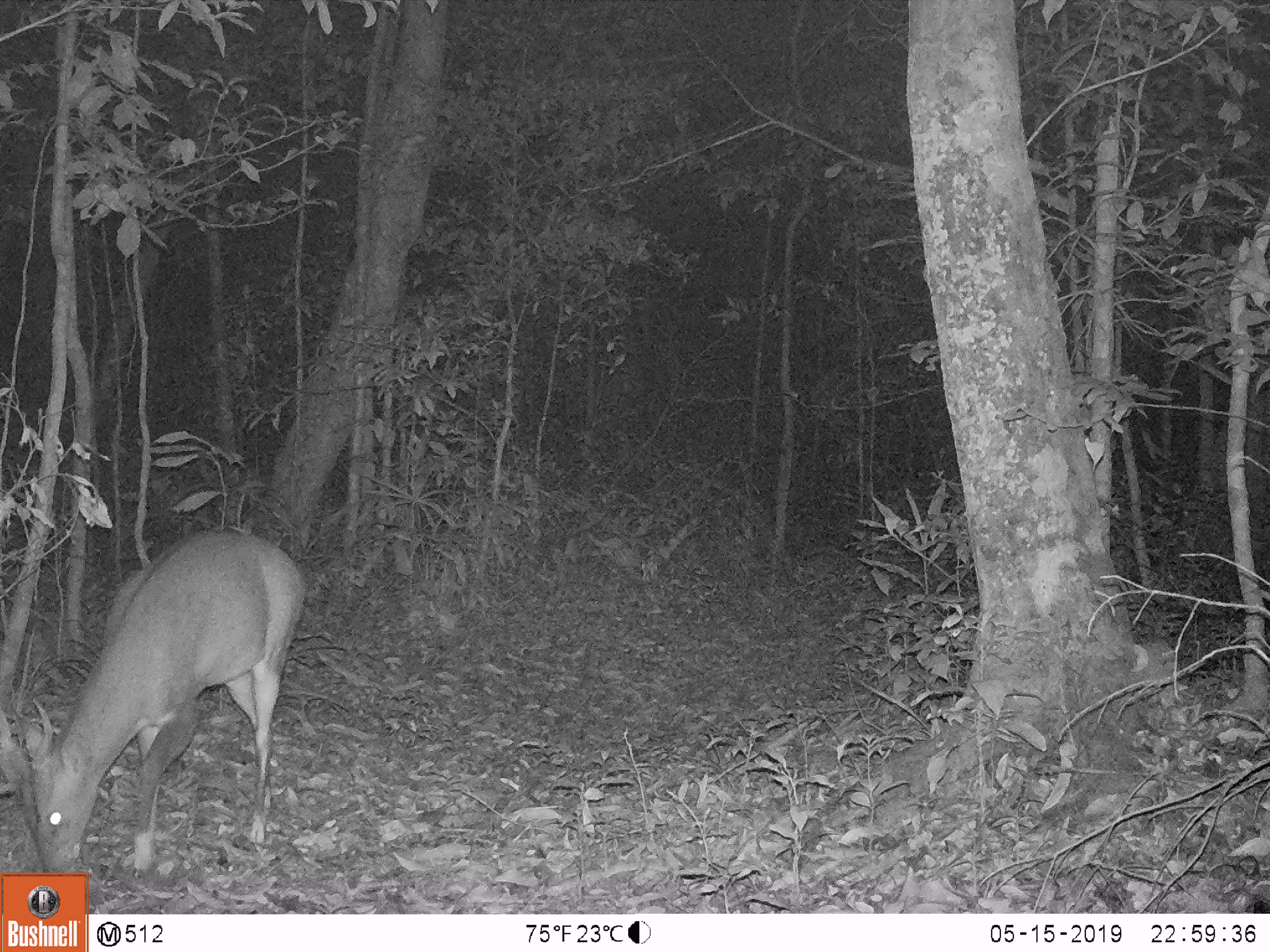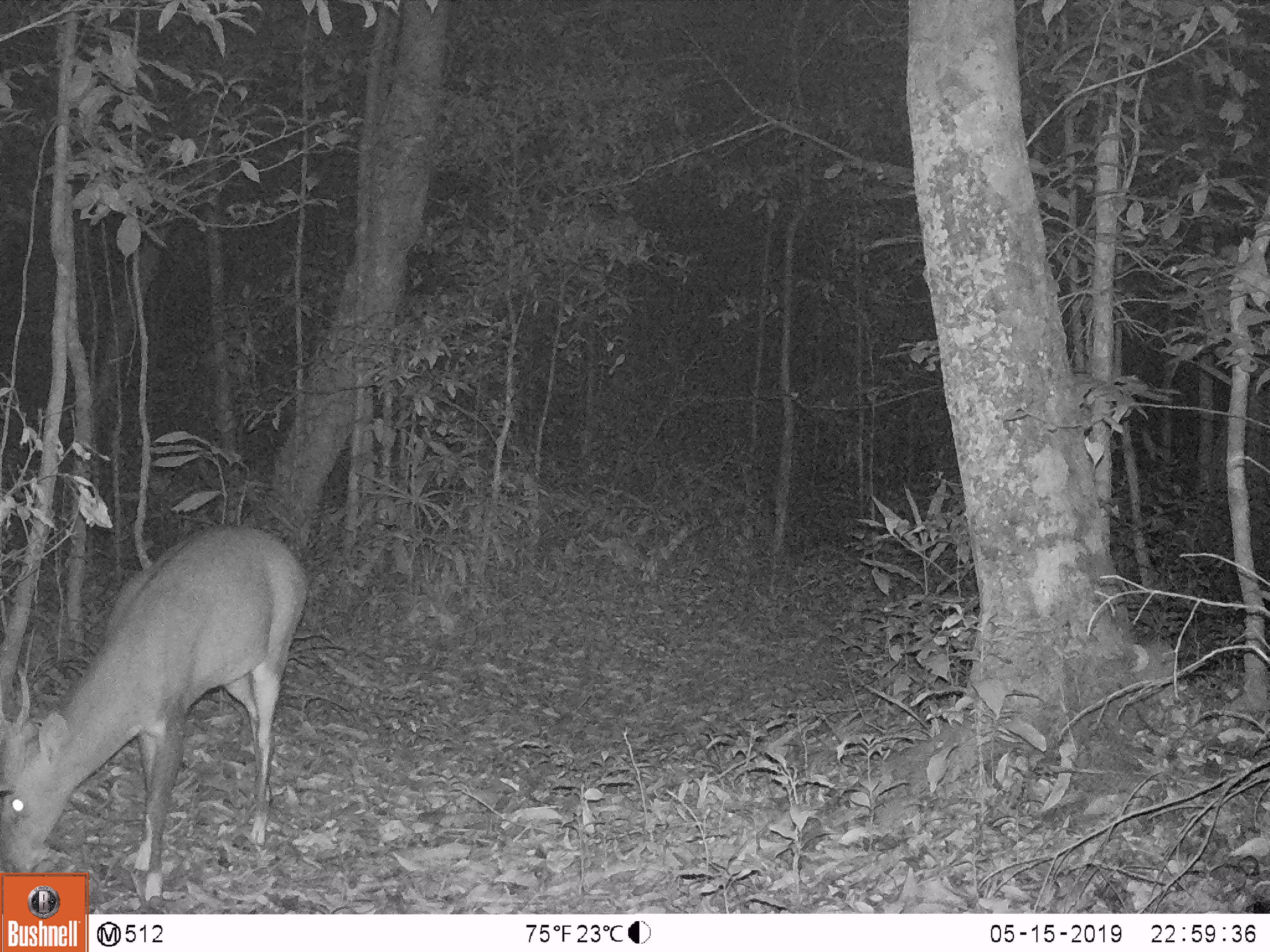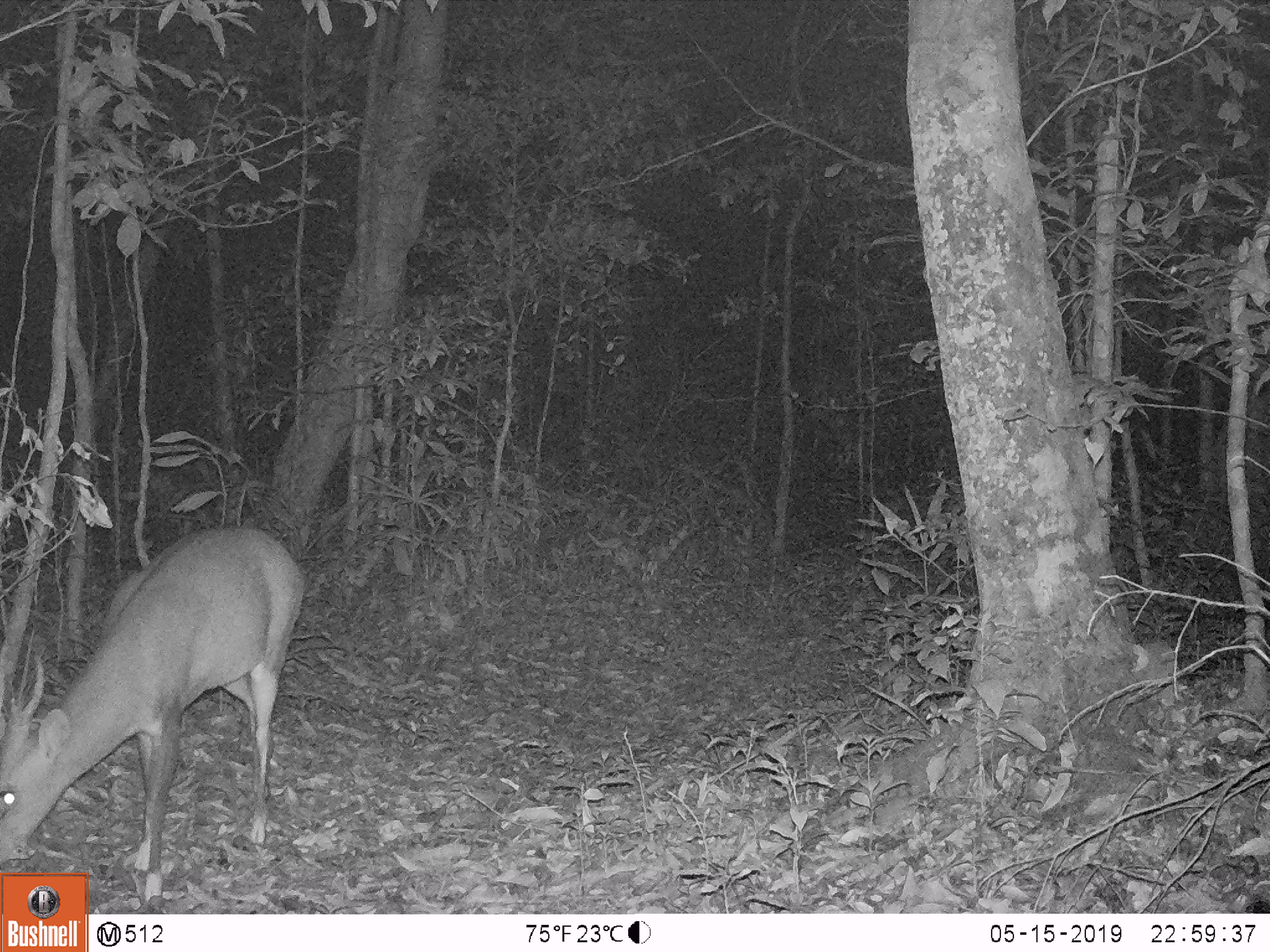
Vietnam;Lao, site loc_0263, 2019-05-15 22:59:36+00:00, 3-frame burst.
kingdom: Animalia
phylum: Chordata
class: Mammalia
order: Artiodactyla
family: Cervidae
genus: Muntiacus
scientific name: Muntiacus vuquangensis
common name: large-antlered muntjac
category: large antlered muntjac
Large antlered muntjac (large-antlered muntjac) (Muntiacus vuquangensis). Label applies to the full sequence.